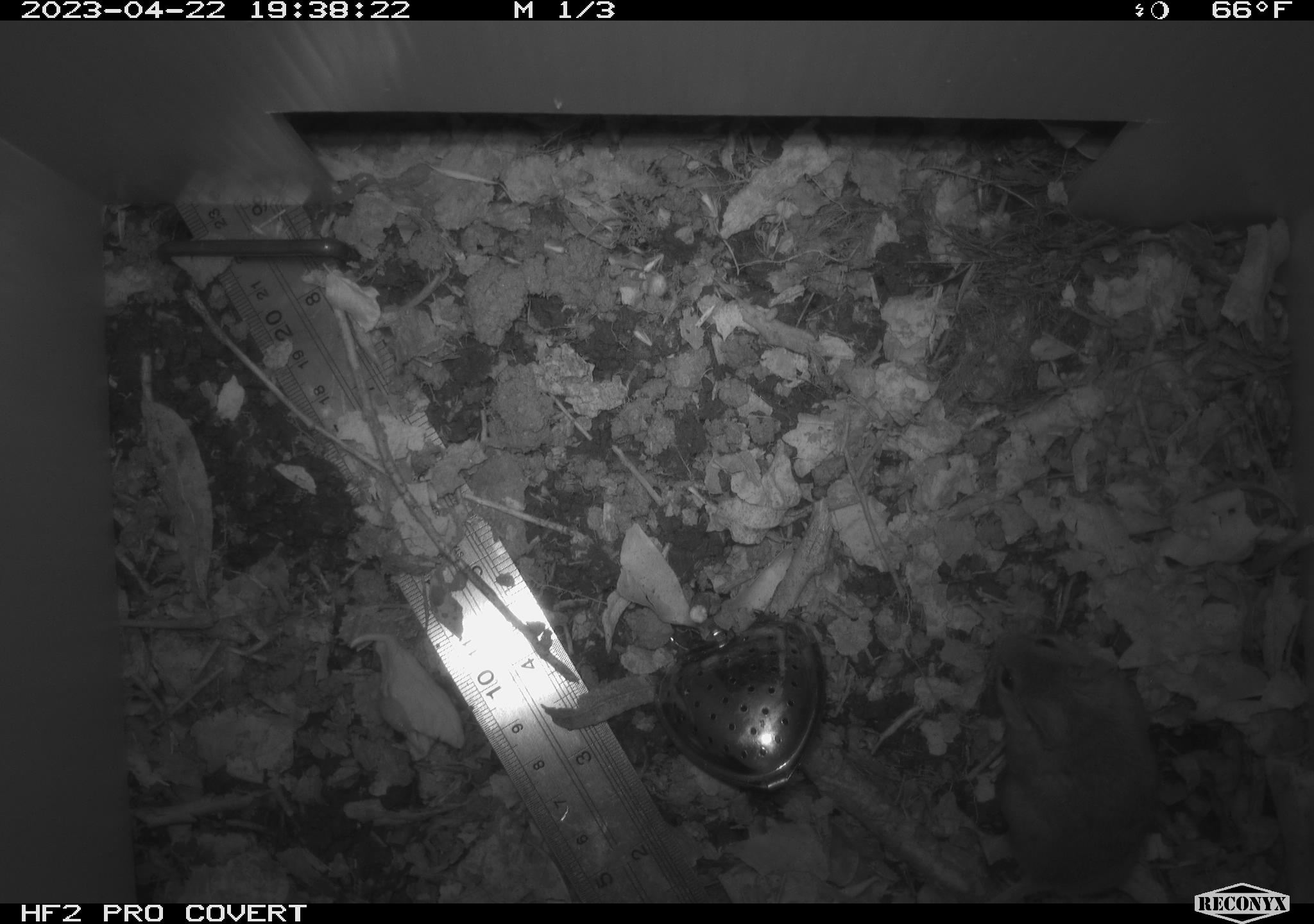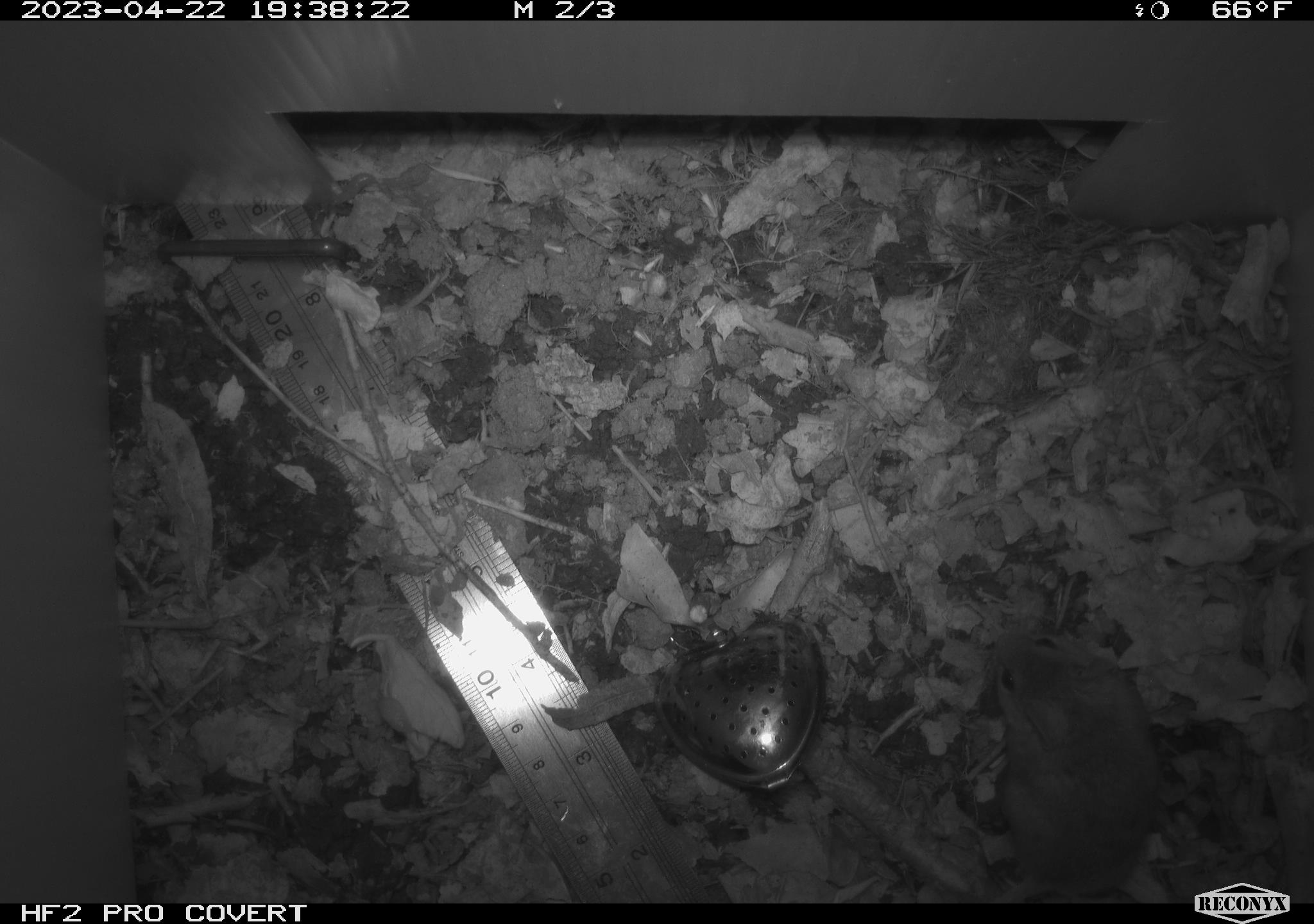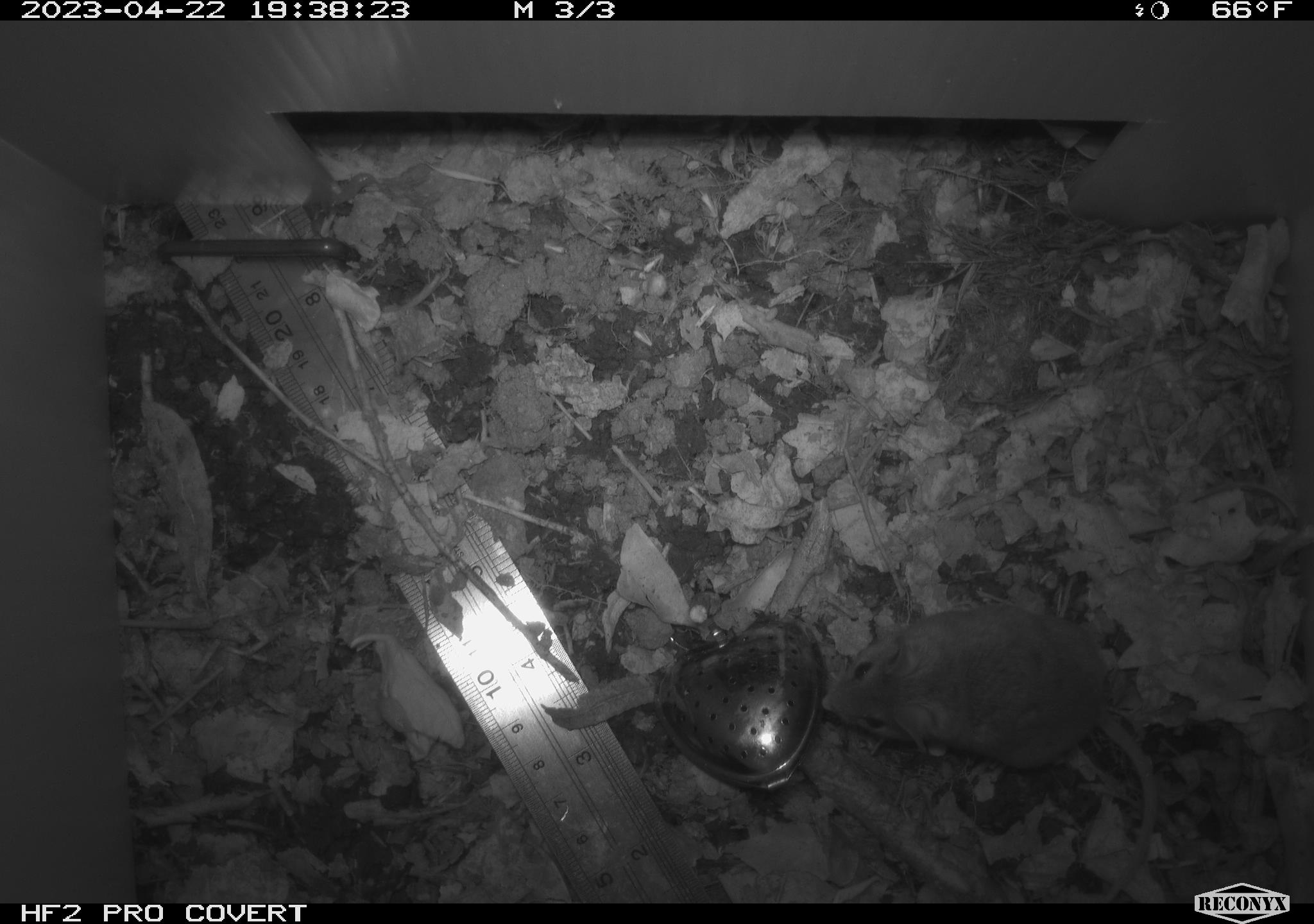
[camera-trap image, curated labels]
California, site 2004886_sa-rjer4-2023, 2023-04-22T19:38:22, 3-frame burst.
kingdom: Animalia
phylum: Chordata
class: Mammalia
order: Rodentia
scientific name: Rodentia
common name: mouse species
Mouse species (Rodentia).